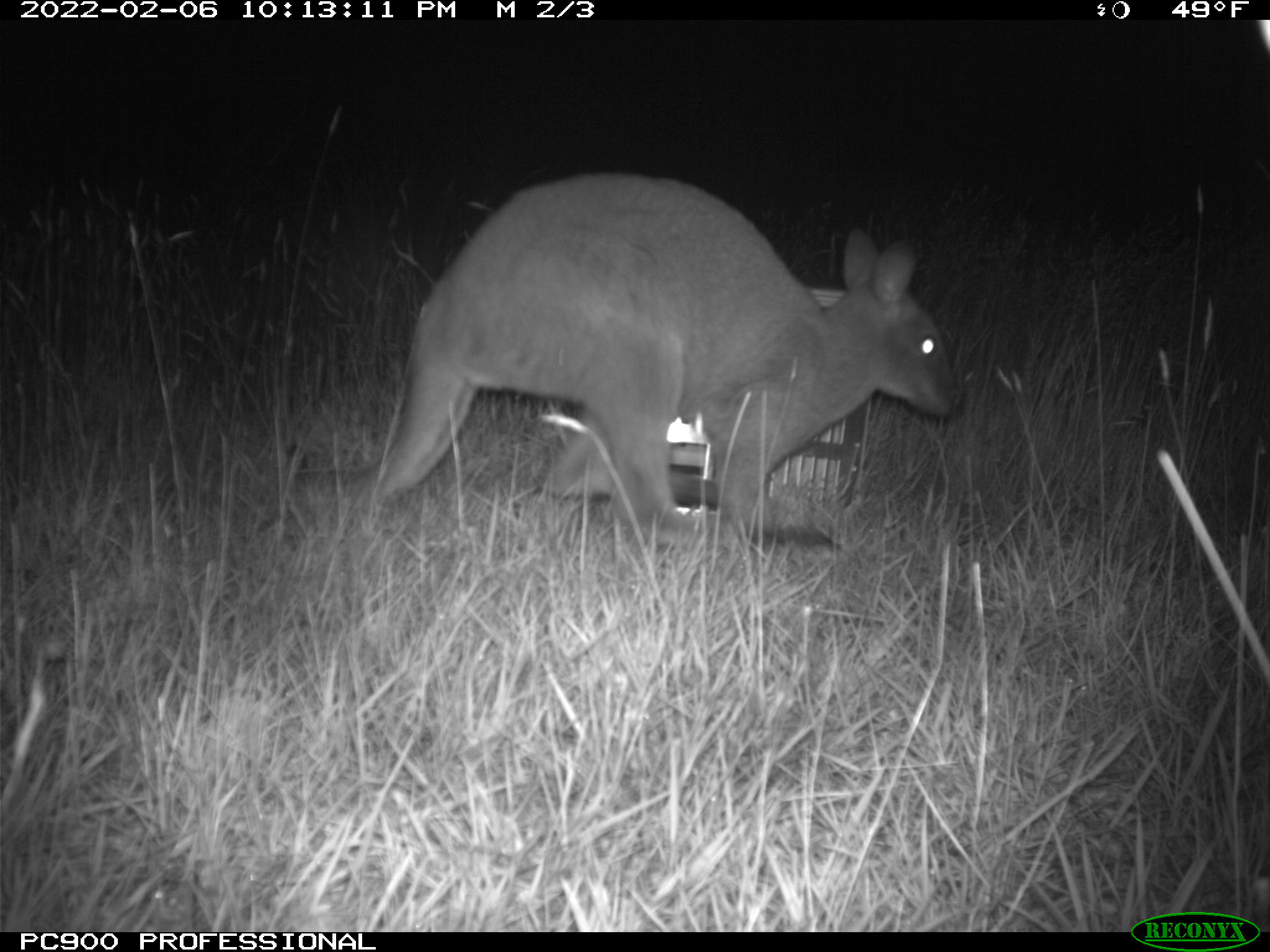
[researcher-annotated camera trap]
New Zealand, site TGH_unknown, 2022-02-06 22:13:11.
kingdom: Animalia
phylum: Chordata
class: Mammalia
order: Diprotodontia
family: Macropodidae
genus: Notamacropus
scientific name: Notamacropus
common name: wallaby